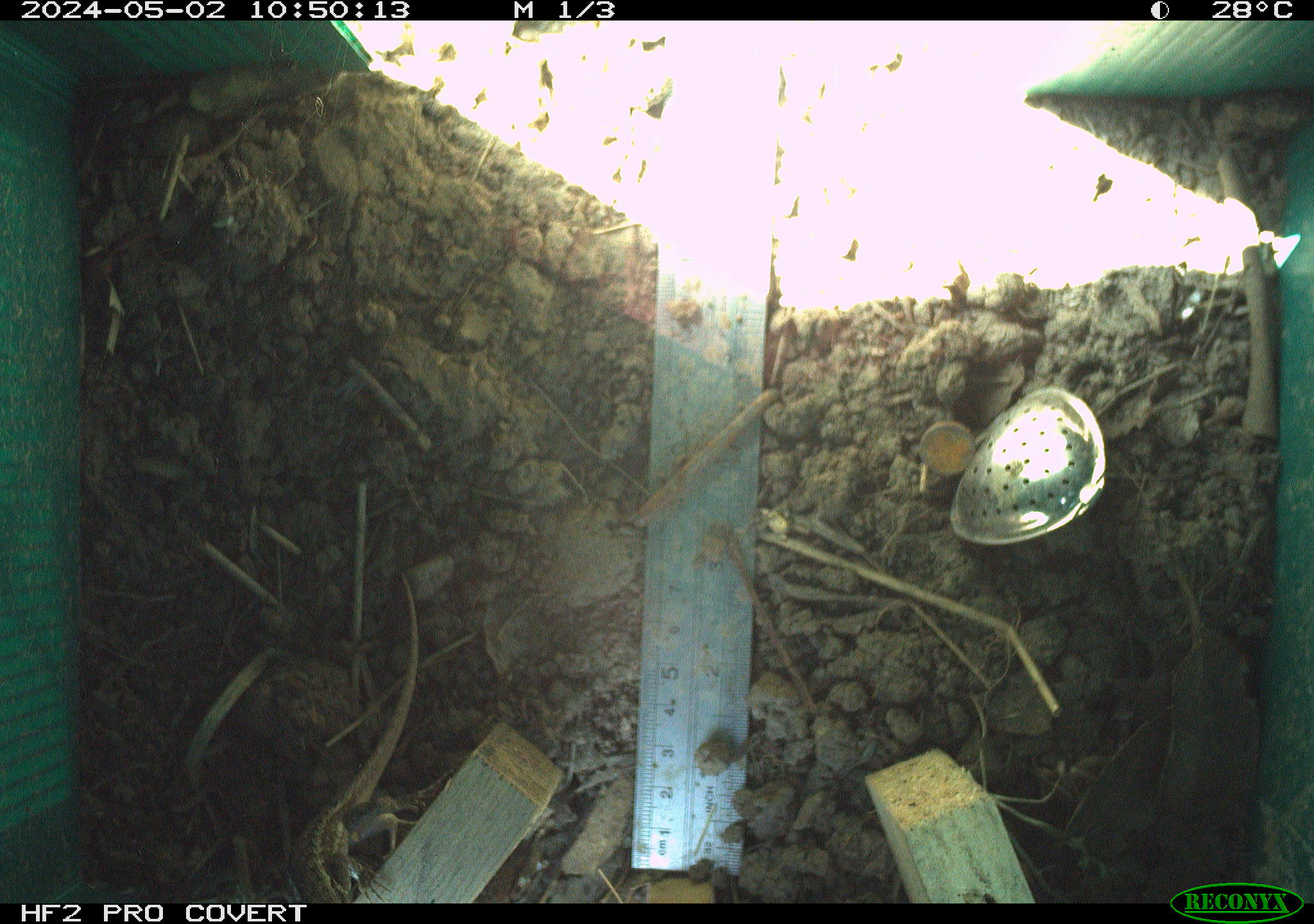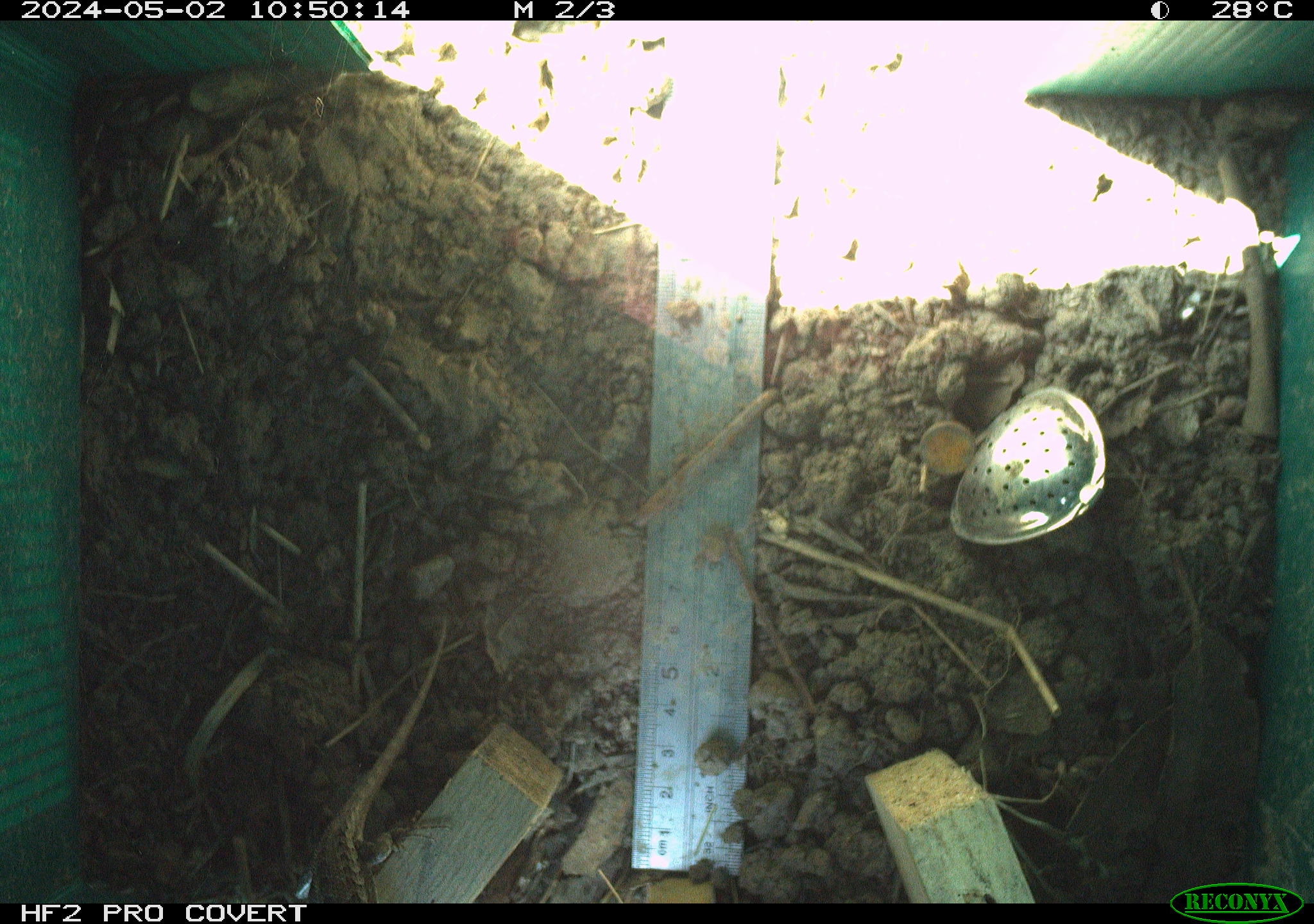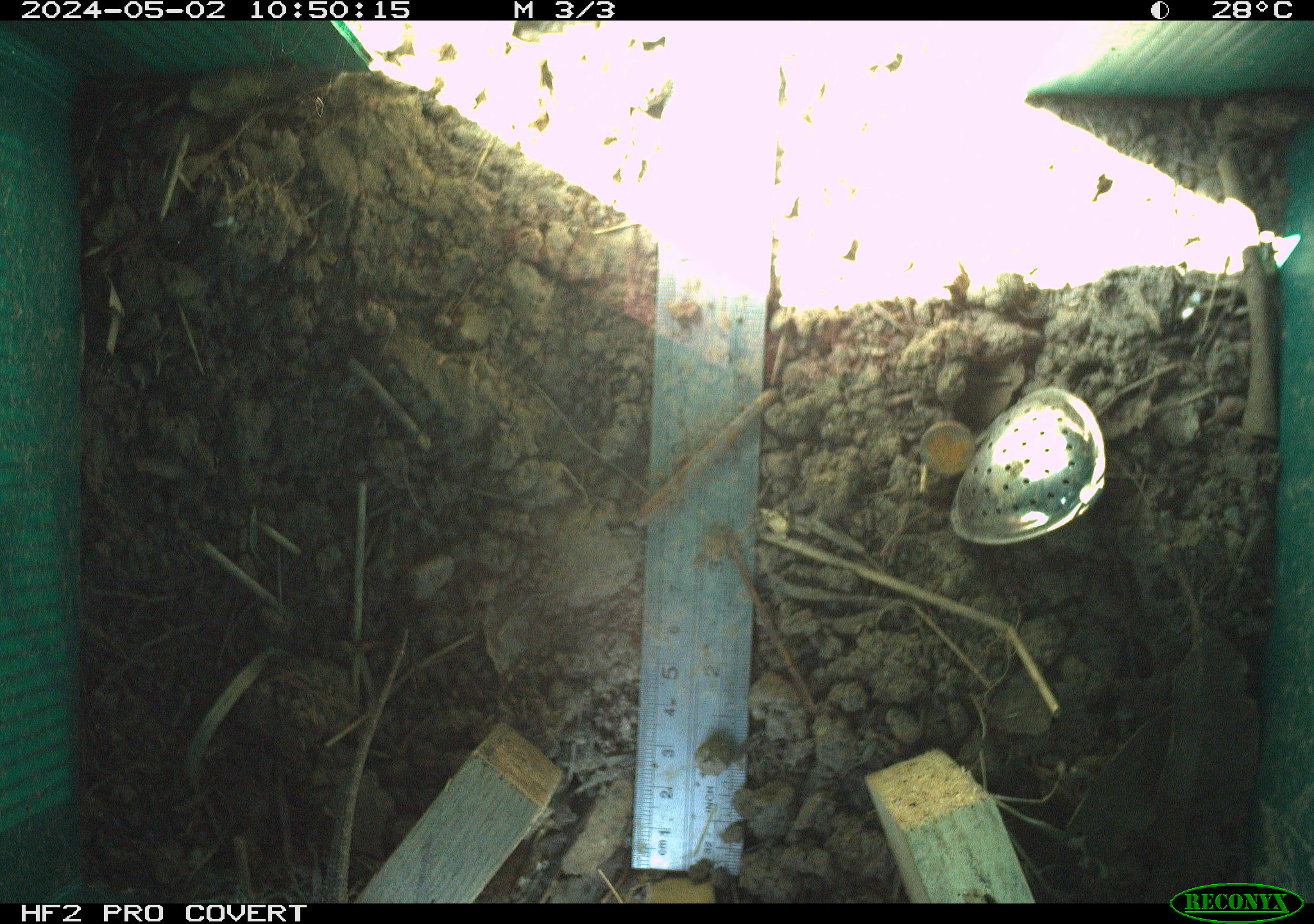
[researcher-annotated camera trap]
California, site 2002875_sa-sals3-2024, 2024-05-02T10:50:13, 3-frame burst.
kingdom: Animalia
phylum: Chordata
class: Reptilia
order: Squamata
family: Phrynosomatidae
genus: Sceloporus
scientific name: Sceloporus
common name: spiny lizards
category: sceloporus species